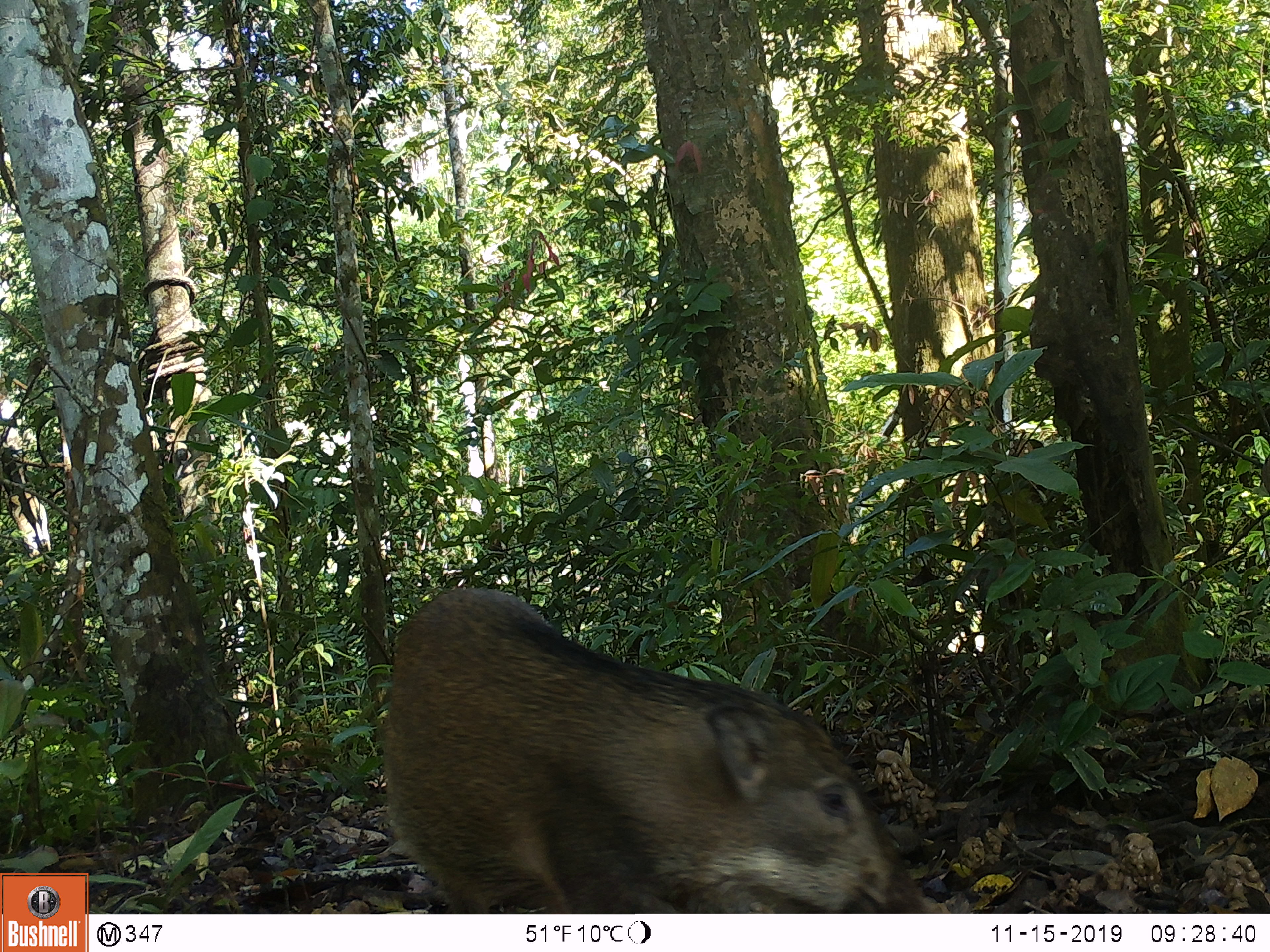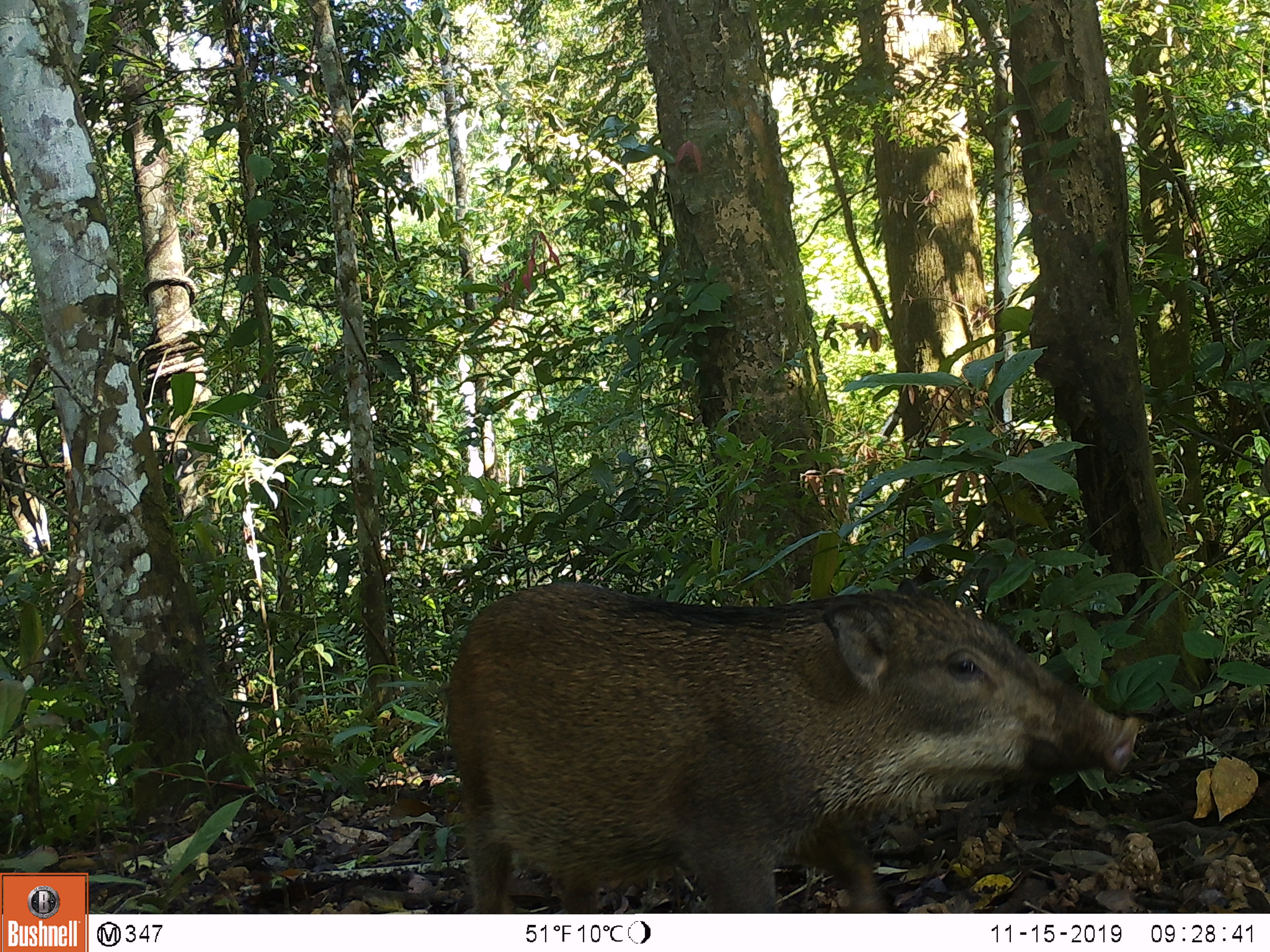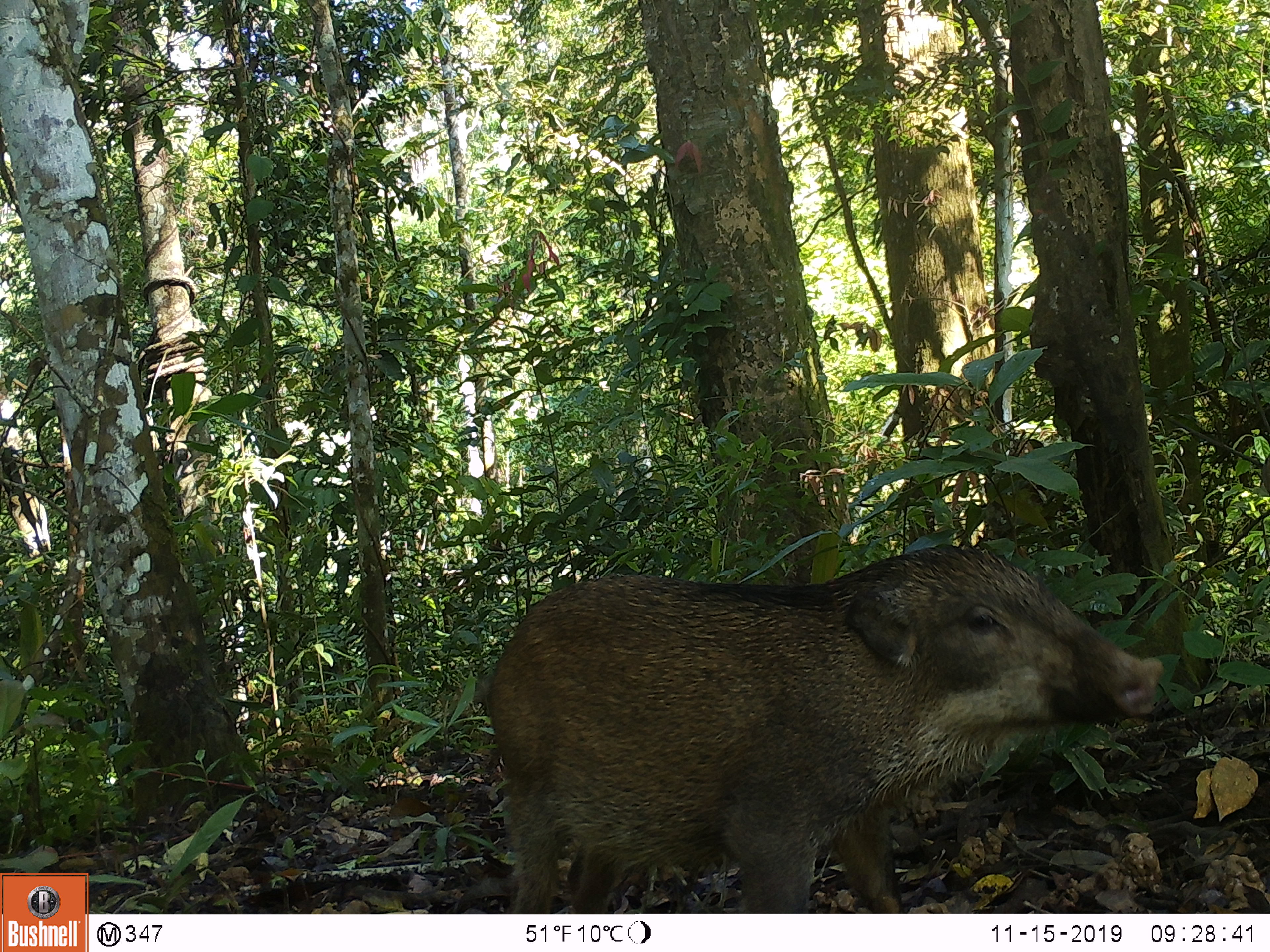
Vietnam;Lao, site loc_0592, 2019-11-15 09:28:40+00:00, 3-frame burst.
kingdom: Animalia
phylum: Chordata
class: Mammalia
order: Artiodactyla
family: Suidae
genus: Sus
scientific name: Sus scrofa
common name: eurasian wild pig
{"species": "eurasian wild pig (Sus scrofa)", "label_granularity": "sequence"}